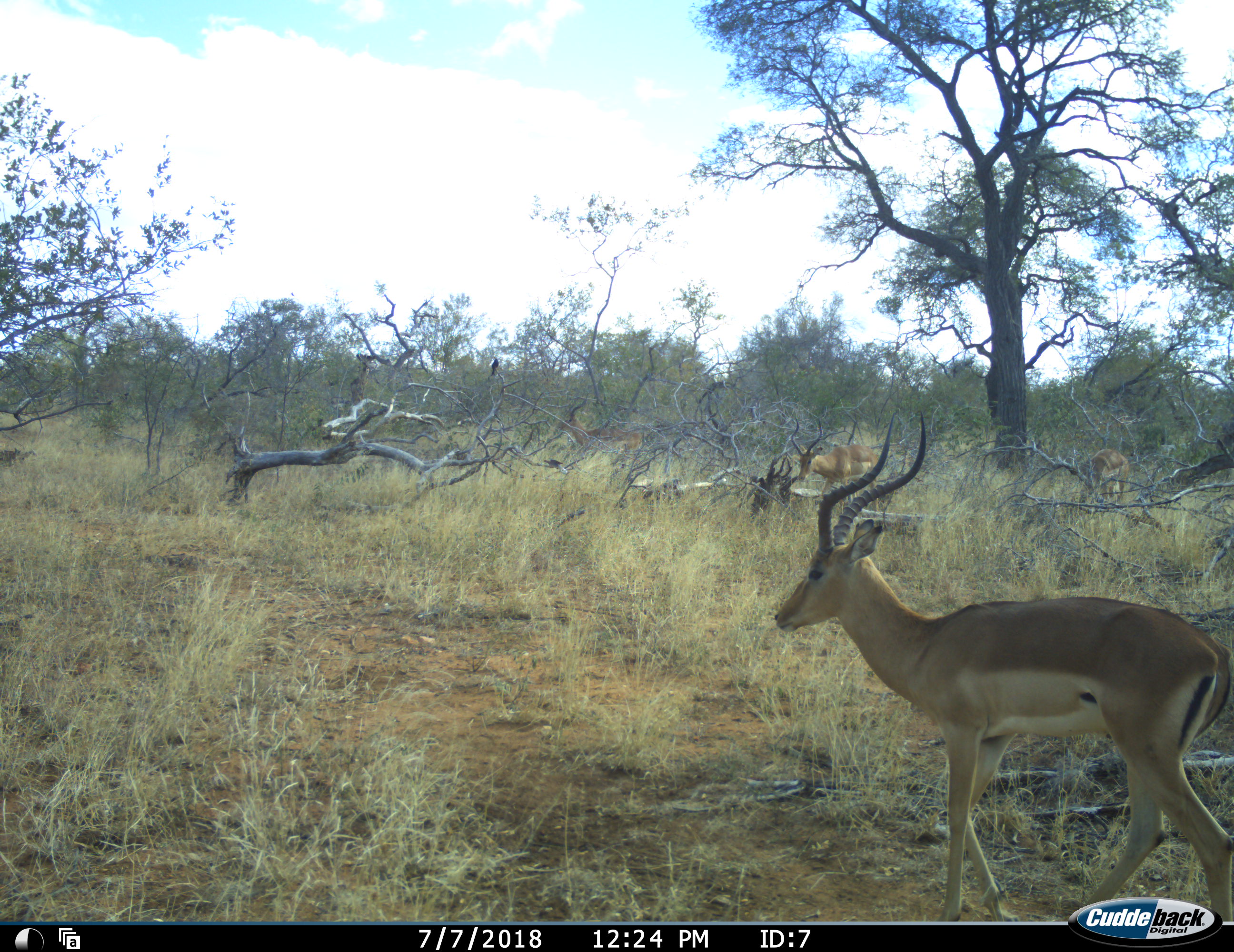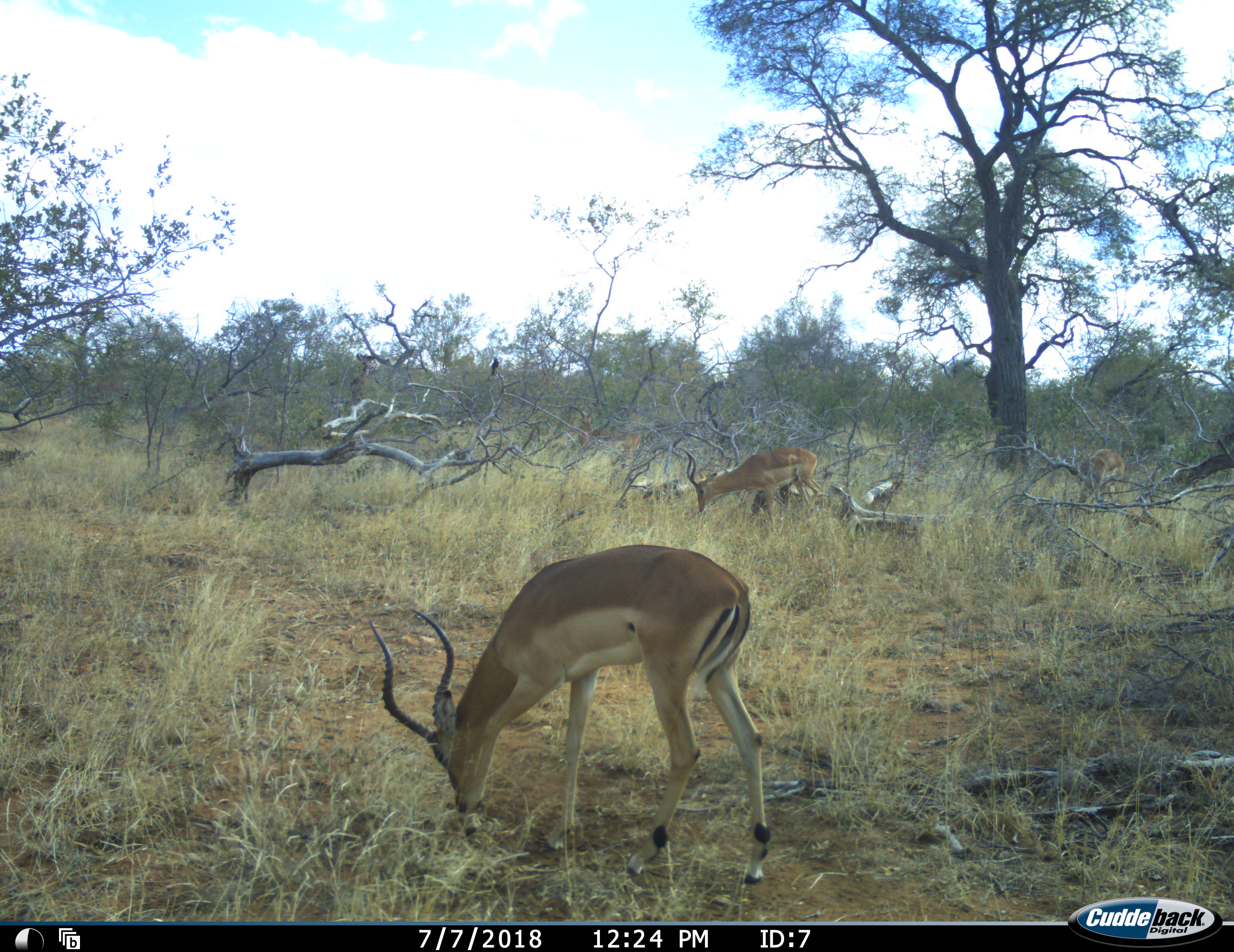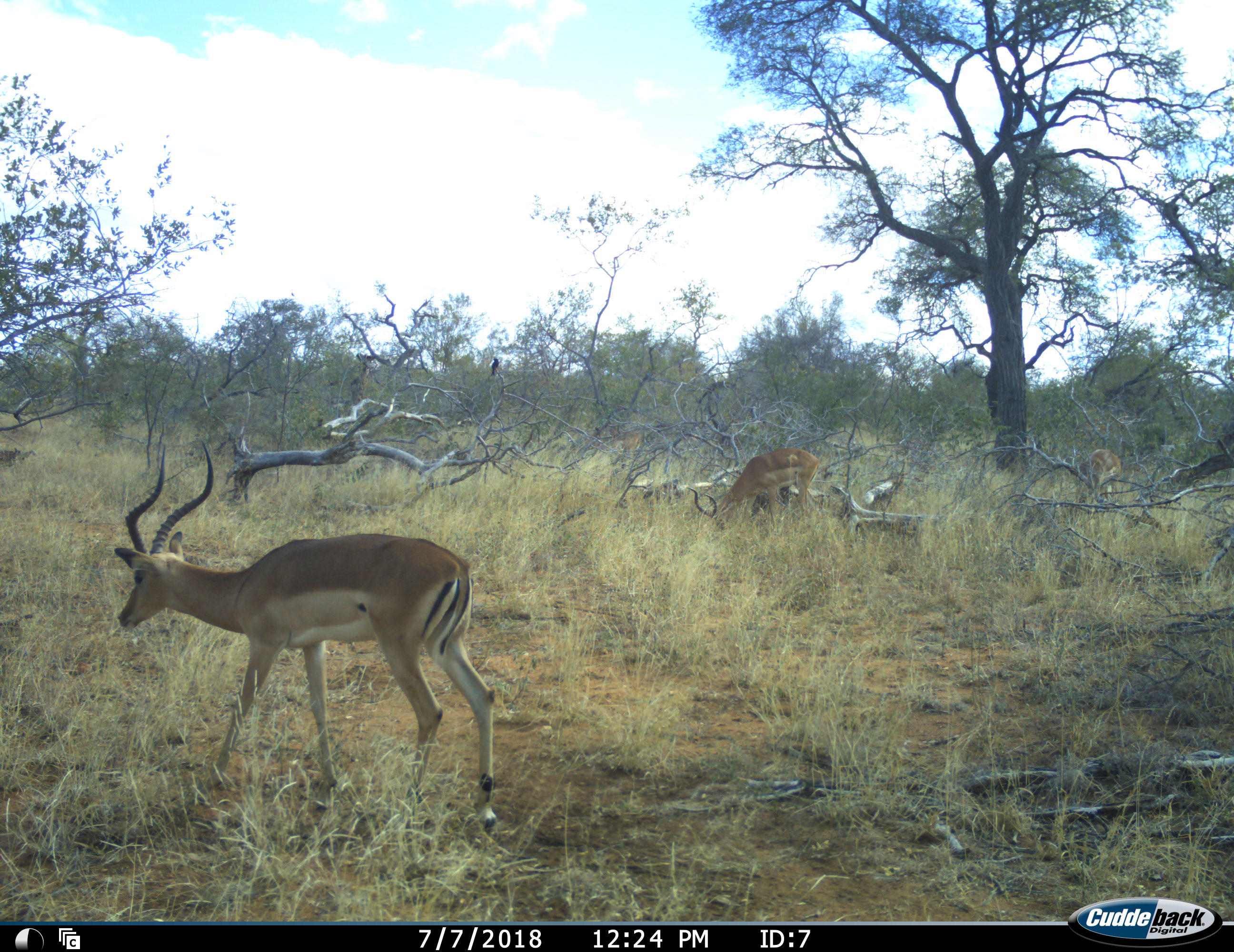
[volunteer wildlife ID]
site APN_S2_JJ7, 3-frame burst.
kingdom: Animalia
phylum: Chordata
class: Mammalia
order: Artiodactyla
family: Bovidae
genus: Aepyceros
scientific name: Aepyceros melampus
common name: impala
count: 3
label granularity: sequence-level